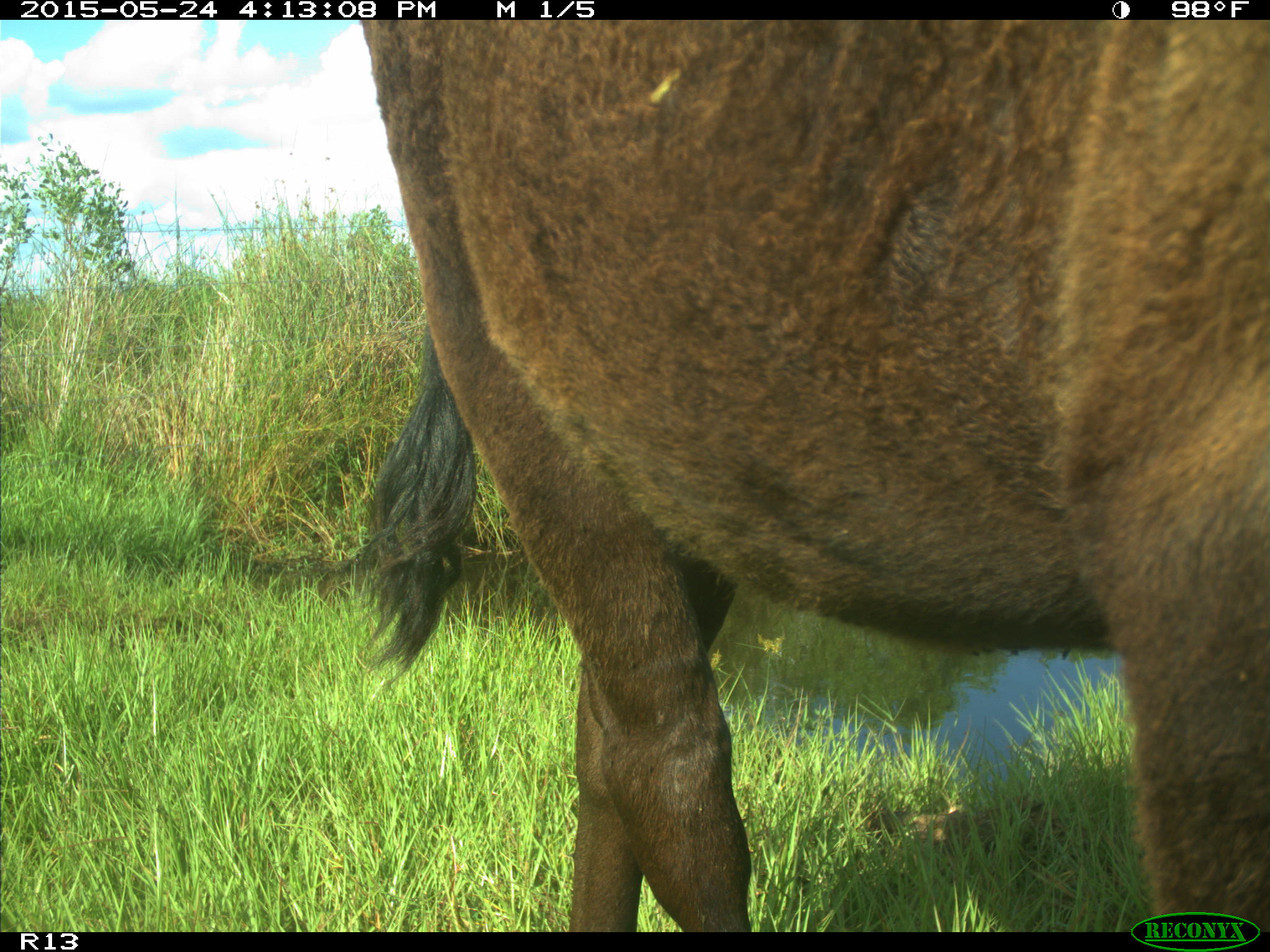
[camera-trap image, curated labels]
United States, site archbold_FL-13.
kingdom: Animalia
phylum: Chordata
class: Mammalia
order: Artiodactyla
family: Bovidae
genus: Bos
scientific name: Bos taurus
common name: domestic cow